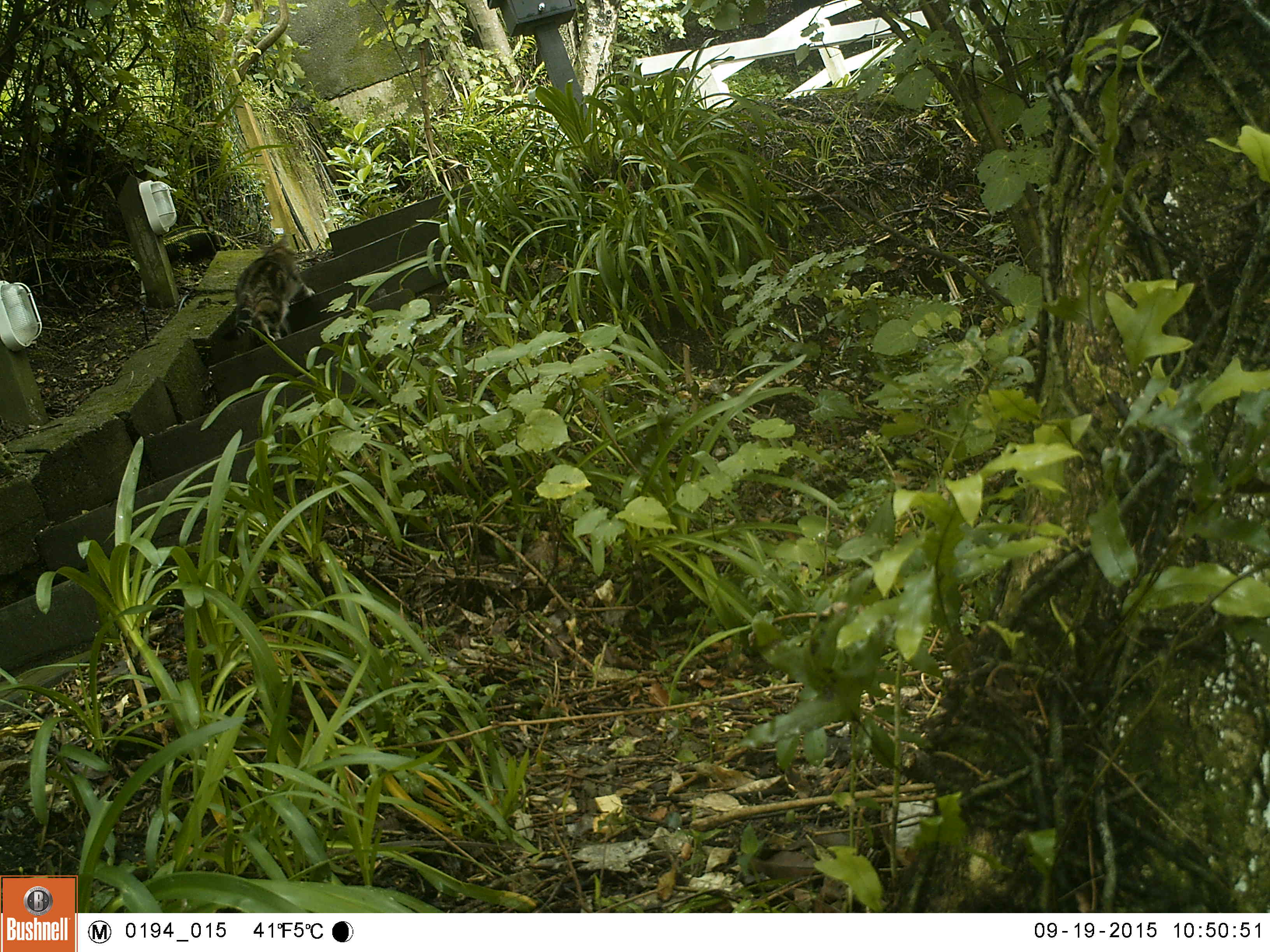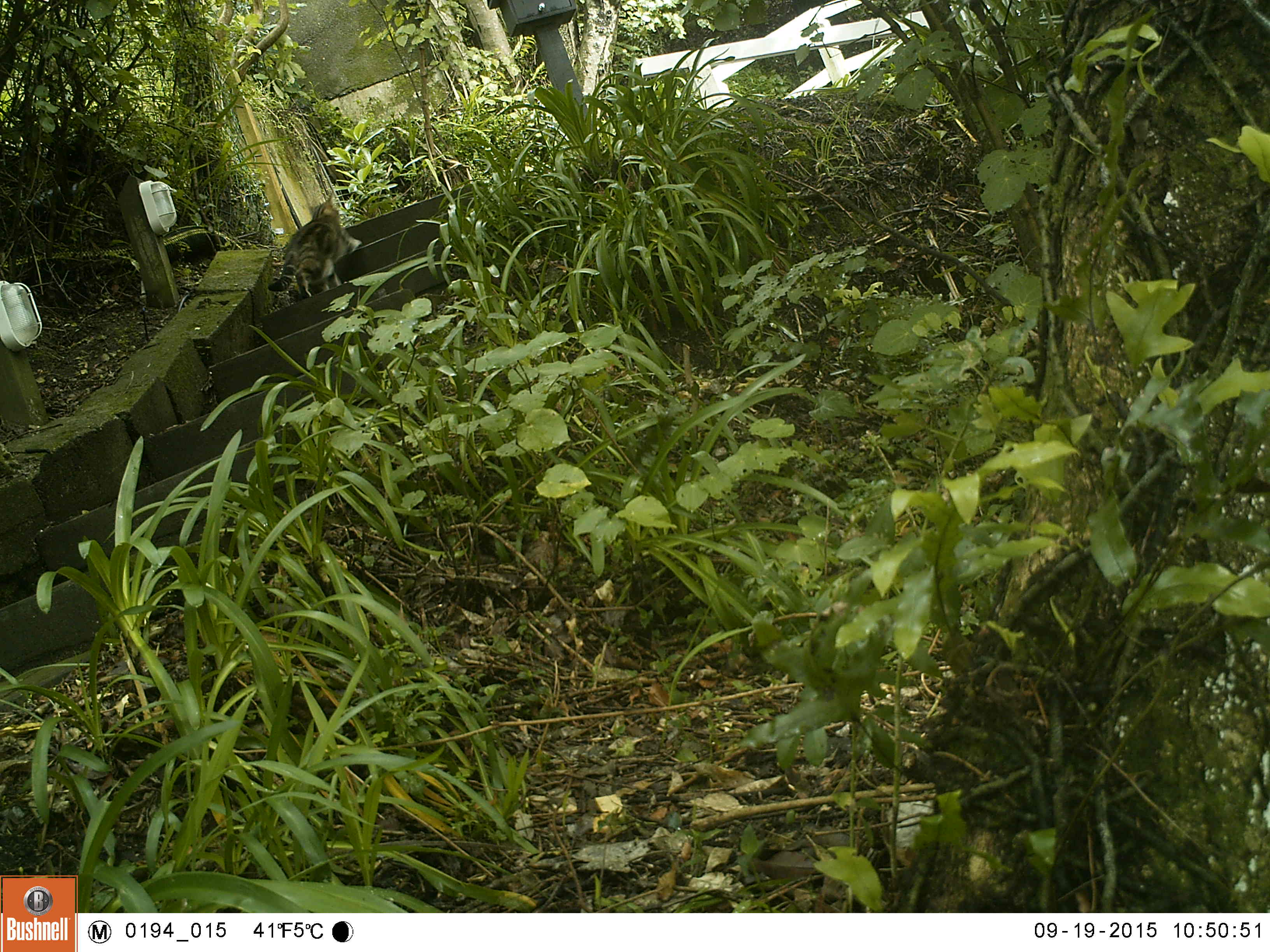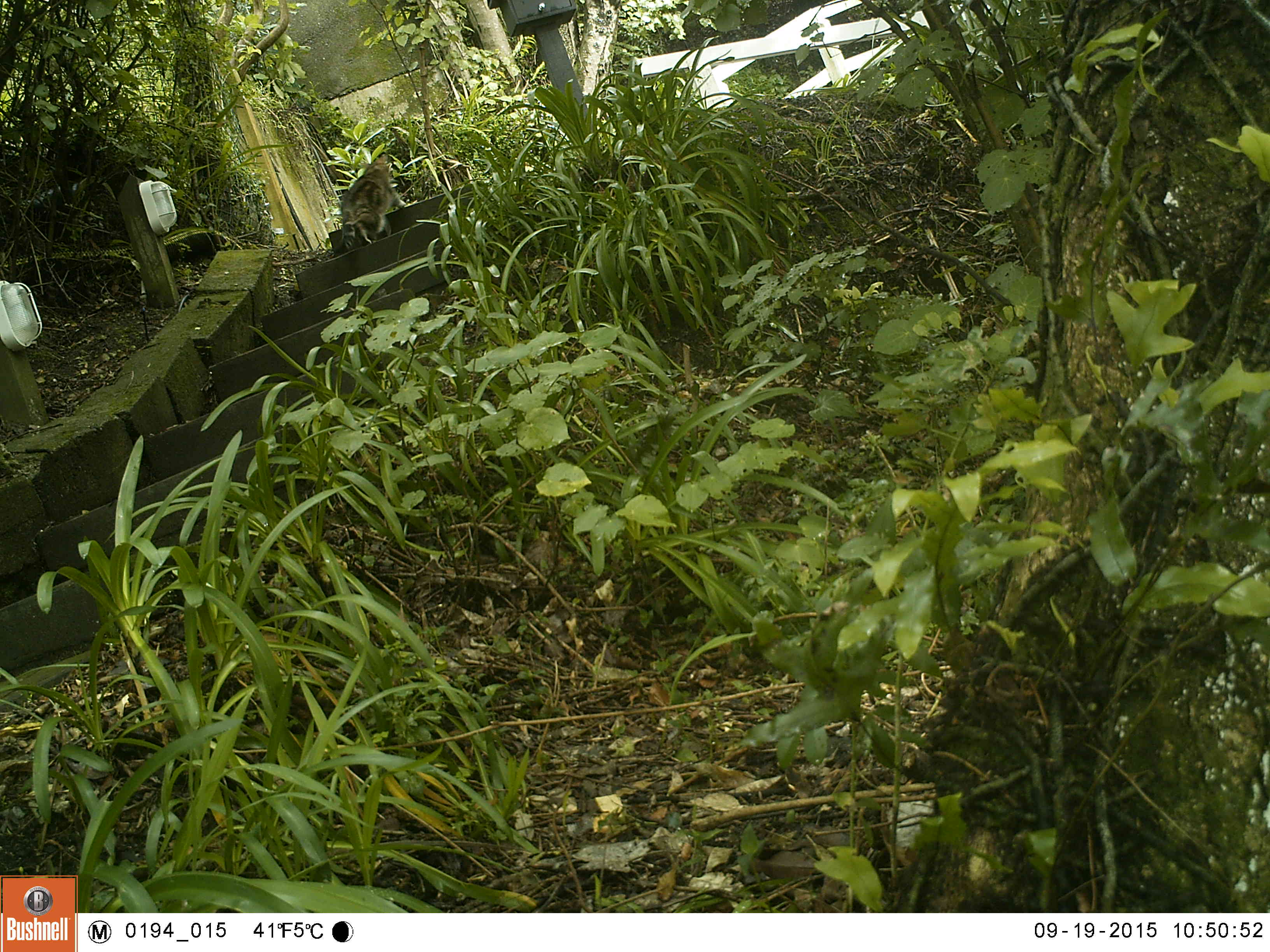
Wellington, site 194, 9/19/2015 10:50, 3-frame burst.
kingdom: Animalia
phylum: Chordata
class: Mammalia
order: Carnivora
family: Felidae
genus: Felis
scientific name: Felis catus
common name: cat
Cat (Felis catus).